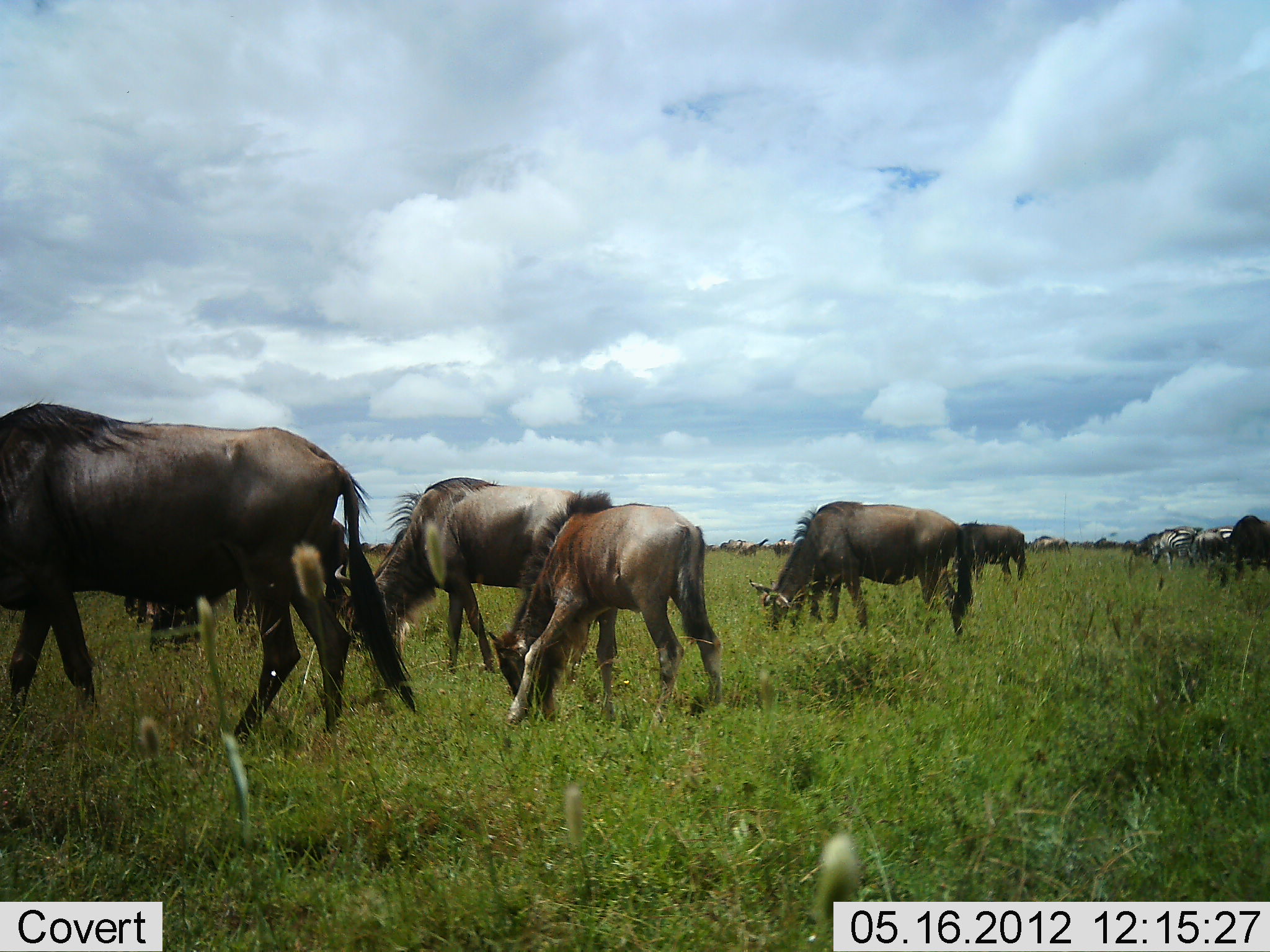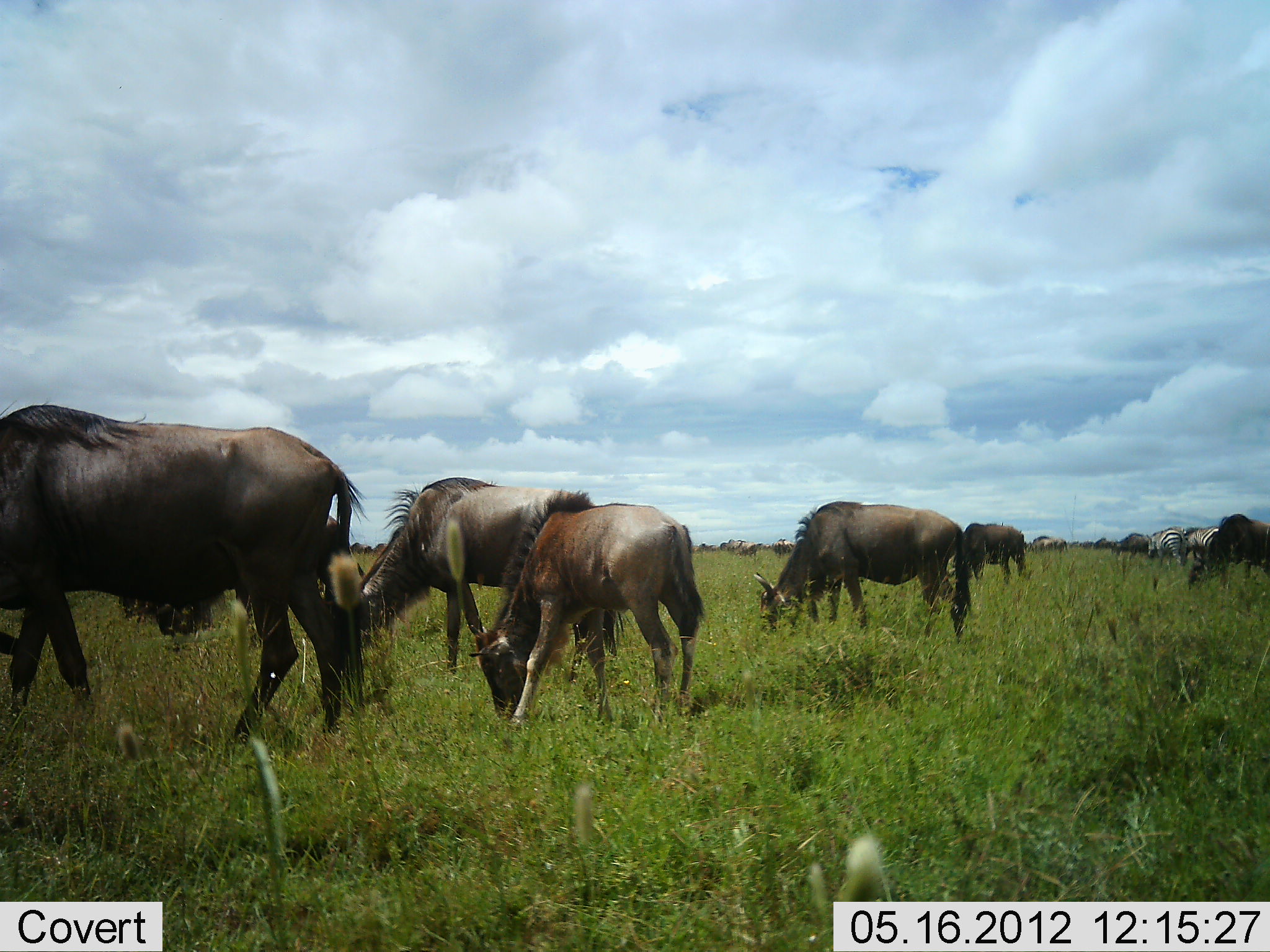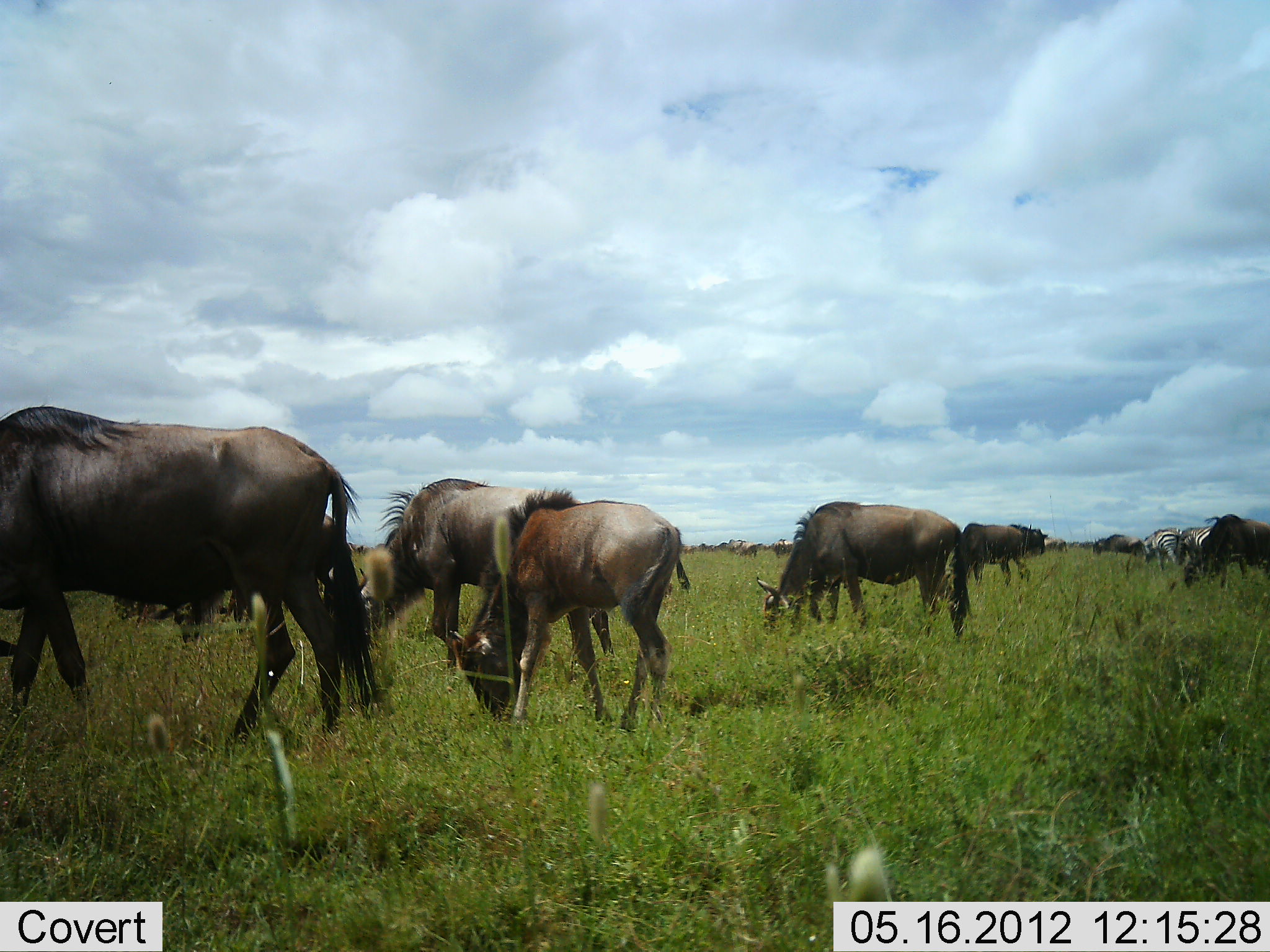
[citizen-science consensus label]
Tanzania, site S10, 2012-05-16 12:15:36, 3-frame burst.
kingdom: Animalia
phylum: Chordata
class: Mammalia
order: Artiodactyla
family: Bovidae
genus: Connochaetes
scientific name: Connochaetes taurinus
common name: blue wildebeest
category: wildebeest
Wildebeest (blue wildebeest) (Connochaetes taurinus), count 7. Behavior (volunteer vote fractions): standing 10%, resting 0%, moving 10%, interacting 0%. Young present (vote fraction): 60%. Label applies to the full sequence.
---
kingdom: Animalia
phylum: Chordata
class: Mammalia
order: Perissodactyla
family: Equidae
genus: Equus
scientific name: Equus quagga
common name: plains zebra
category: zebra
Zebra (plains zebra) (Equus quagga), count 2. Behavior (volunteer vote fractions): standing 10%, resting 0%, moving 20%, interacting 0%. Young present (vote fraction): 0%. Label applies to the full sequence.